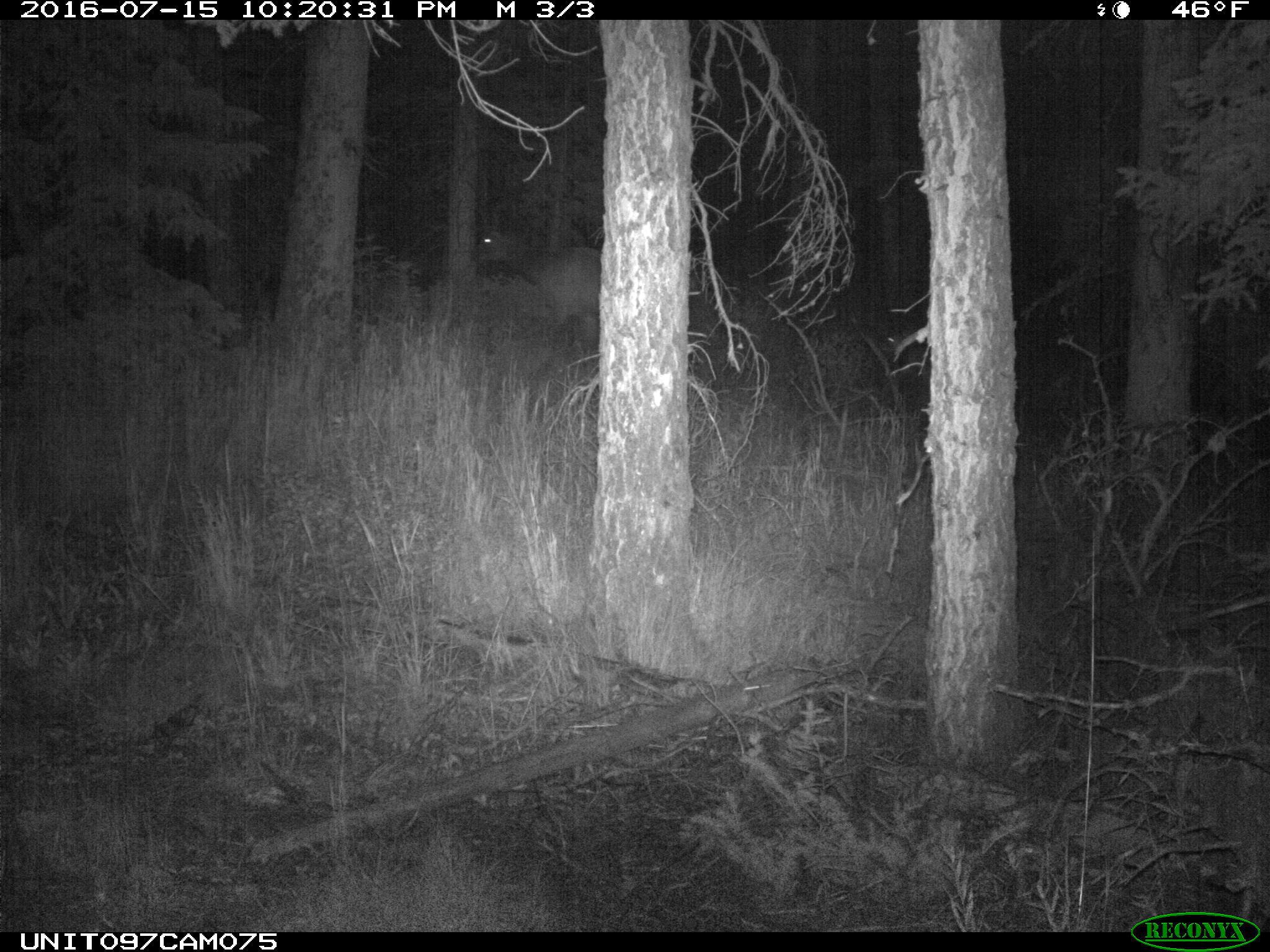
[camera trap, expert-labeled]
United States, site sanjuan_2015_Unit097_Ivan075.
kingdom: Animalia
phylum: Chordata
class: Mammalia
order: Artiodactyla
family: Cervidae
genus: Cervus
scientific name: Cervus elaphus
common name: red deer